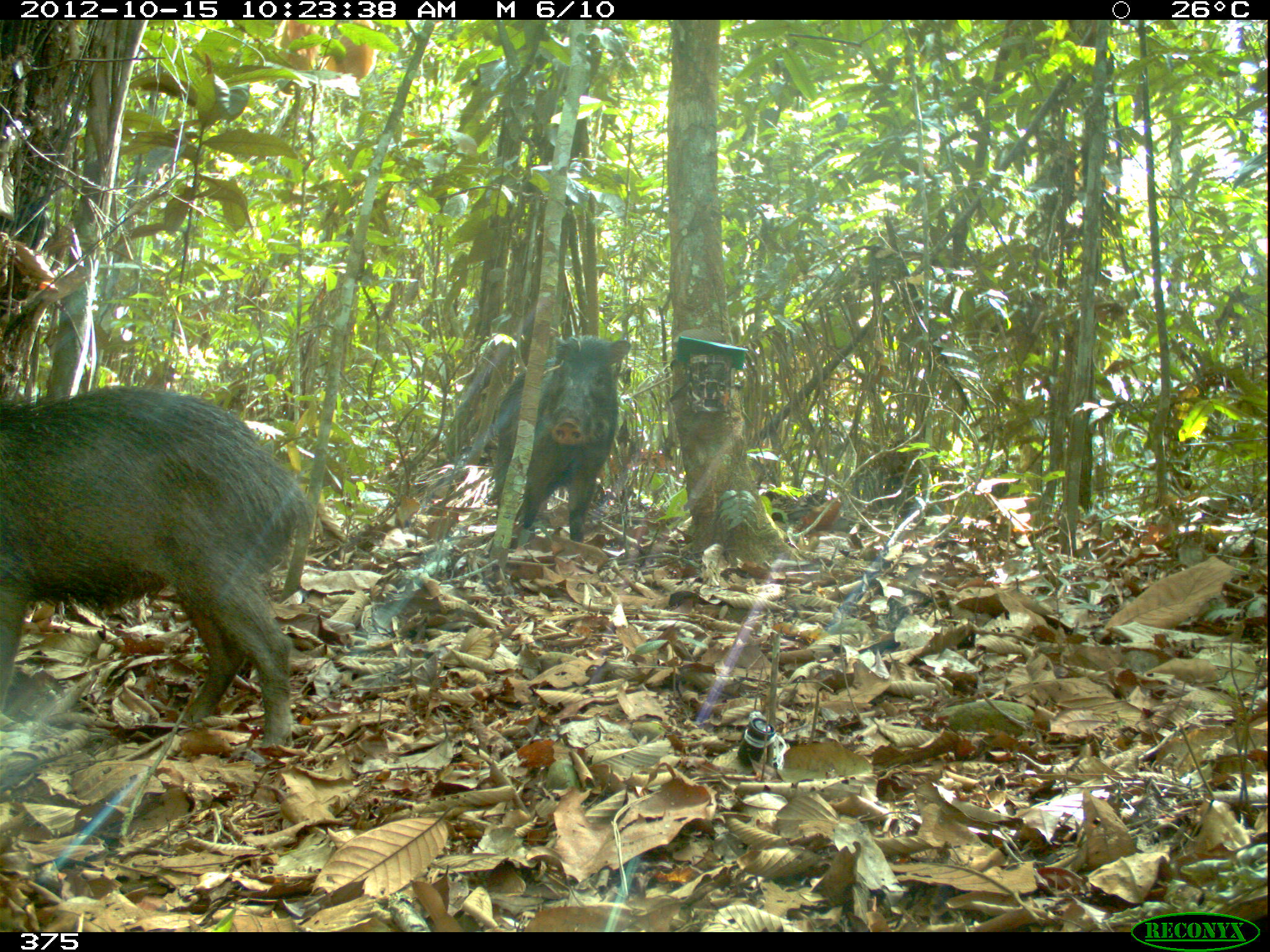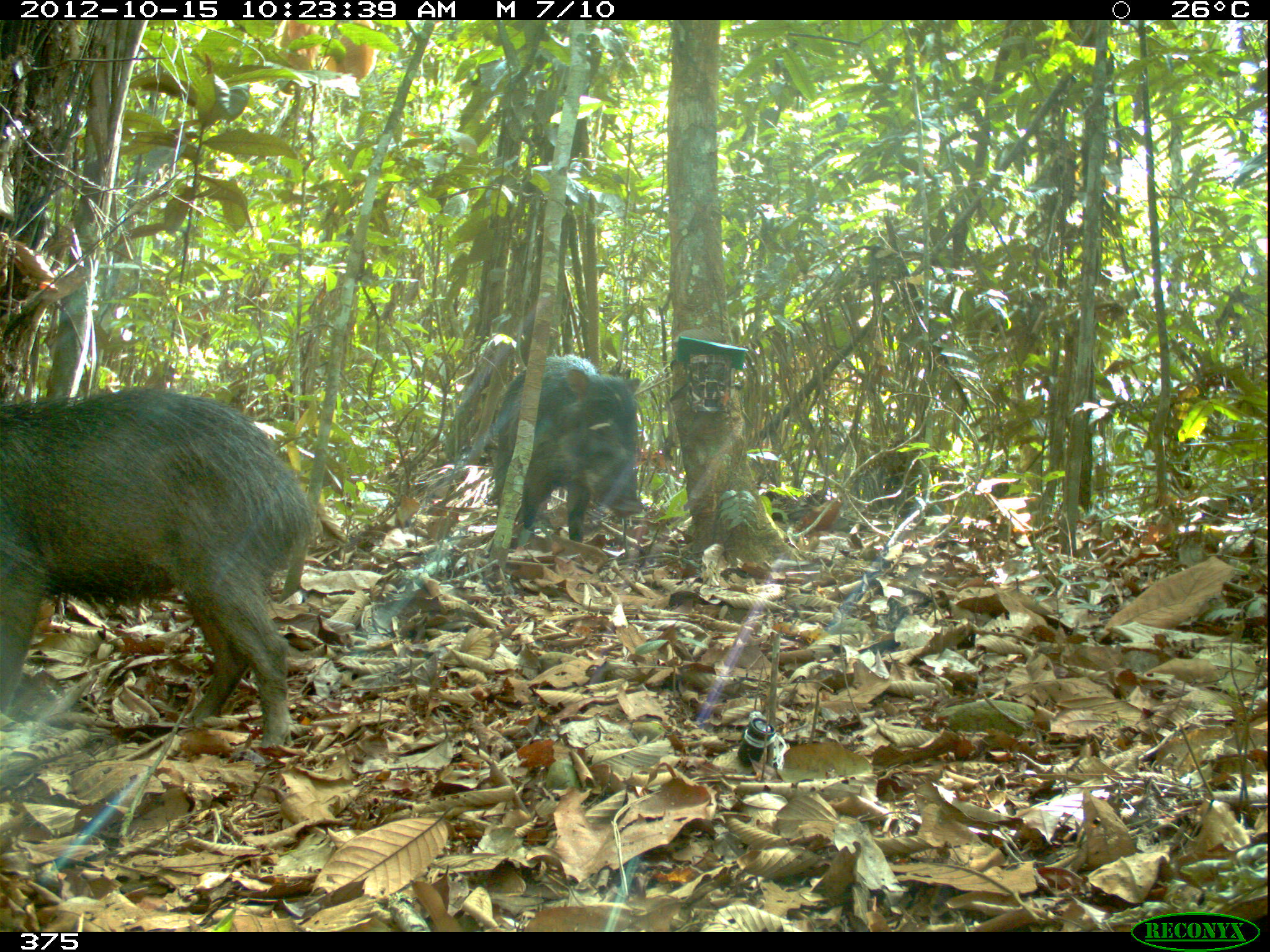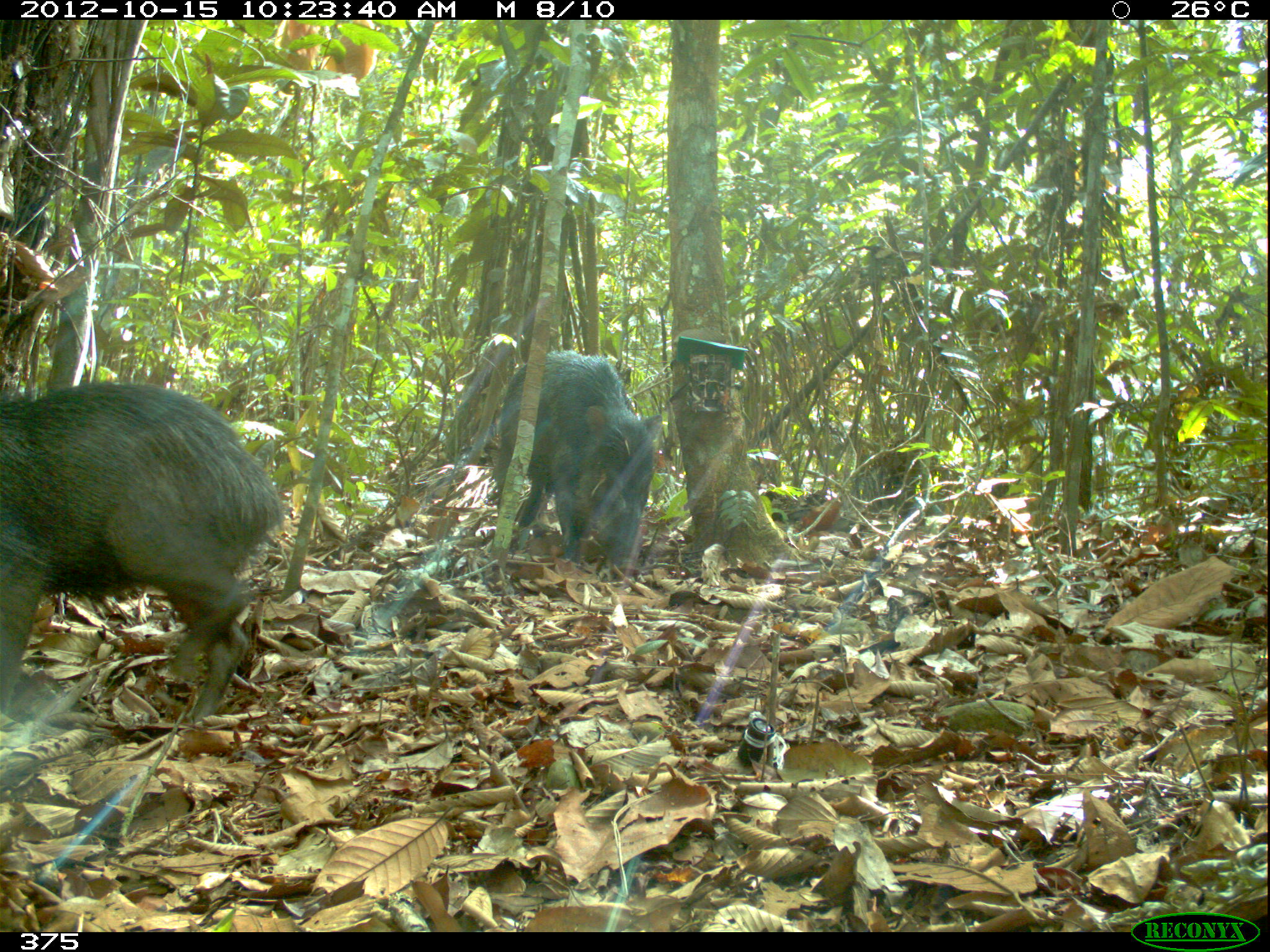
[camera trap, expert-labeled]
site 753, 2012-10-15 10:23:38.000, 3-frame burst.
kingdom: Animalia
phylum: Chordata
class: Mammalia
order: Artiodactyla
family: Tayassuidae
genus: Tayassu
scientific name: Tayassu pecari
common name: white-lipped peccary